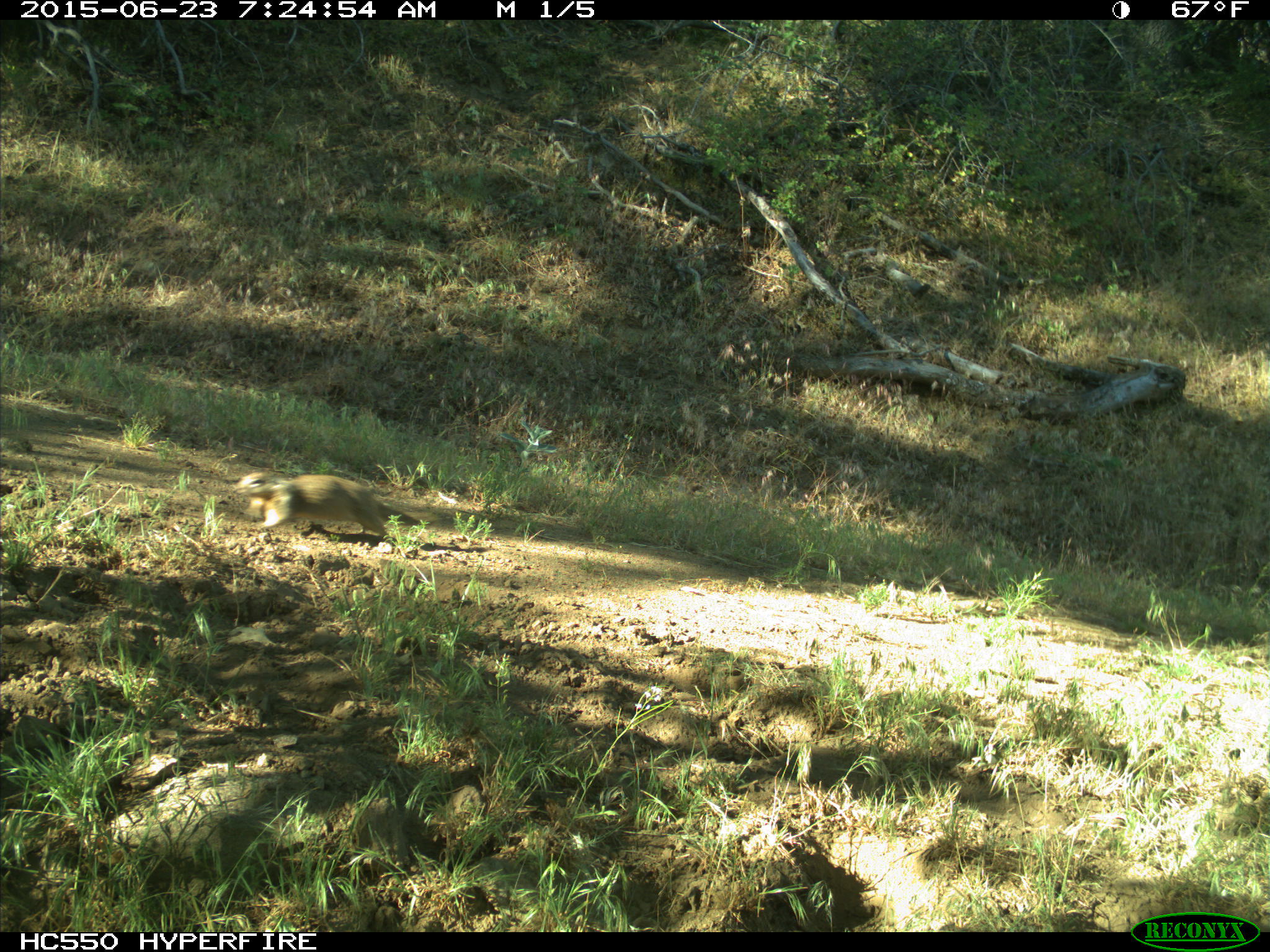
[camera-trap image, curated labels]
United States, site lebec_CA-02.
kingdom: Animalia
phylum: Chordata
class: Mammalia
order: Rodentia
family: Sciuridae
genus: Otospermophilus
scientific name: Otospermophilus beecheyi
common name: california ground squirrel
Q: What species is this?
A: Otospermophilus beecheyi (california ground squirrel).